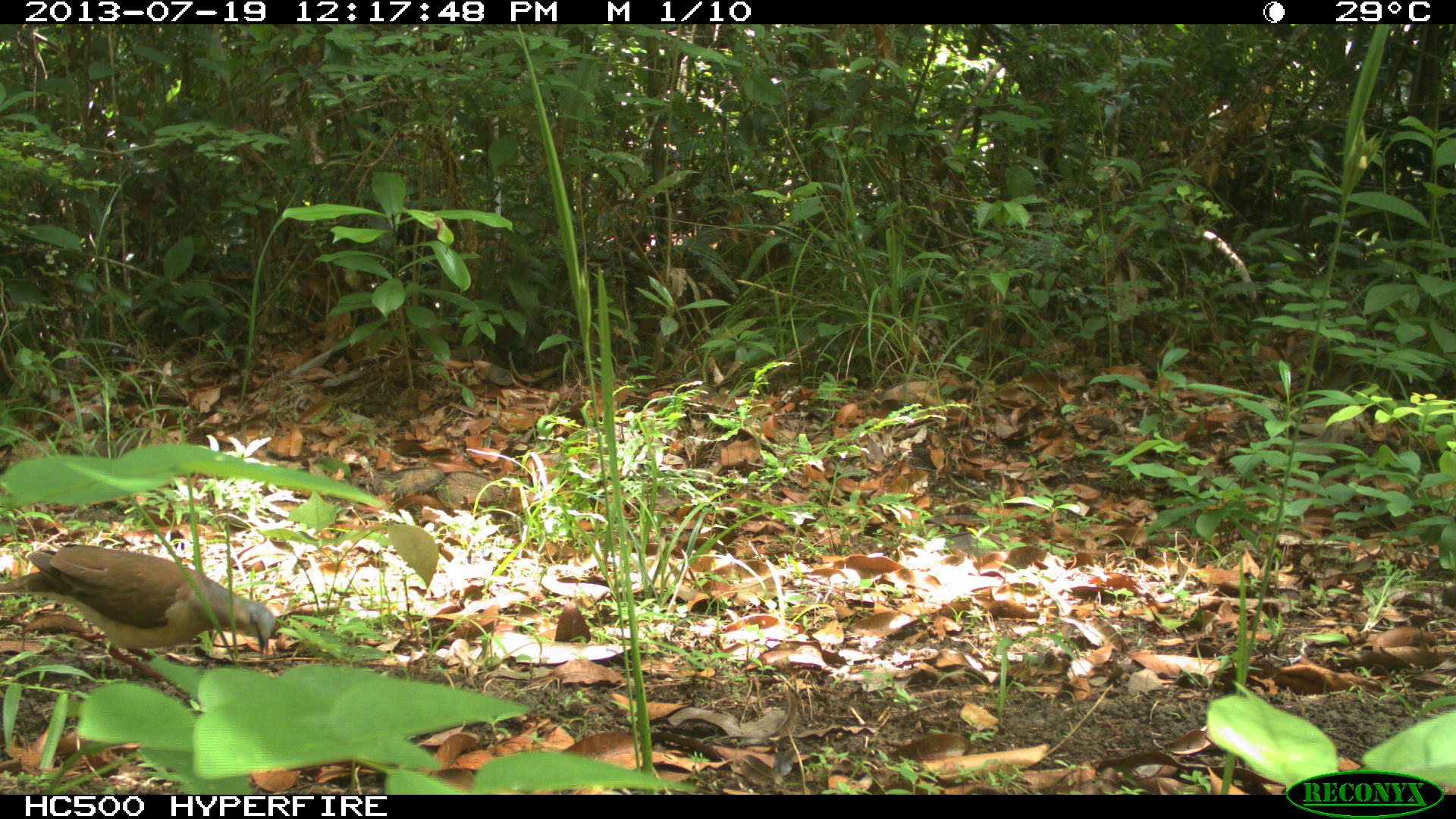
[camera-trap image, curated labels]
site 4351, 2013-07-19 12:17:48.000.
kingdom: Animalia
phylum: Chordata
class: Aves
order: Columbiformes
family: Columbidae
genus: Leptotila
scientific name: Leptotila plumbeiceps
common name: gray-headed dove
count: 1